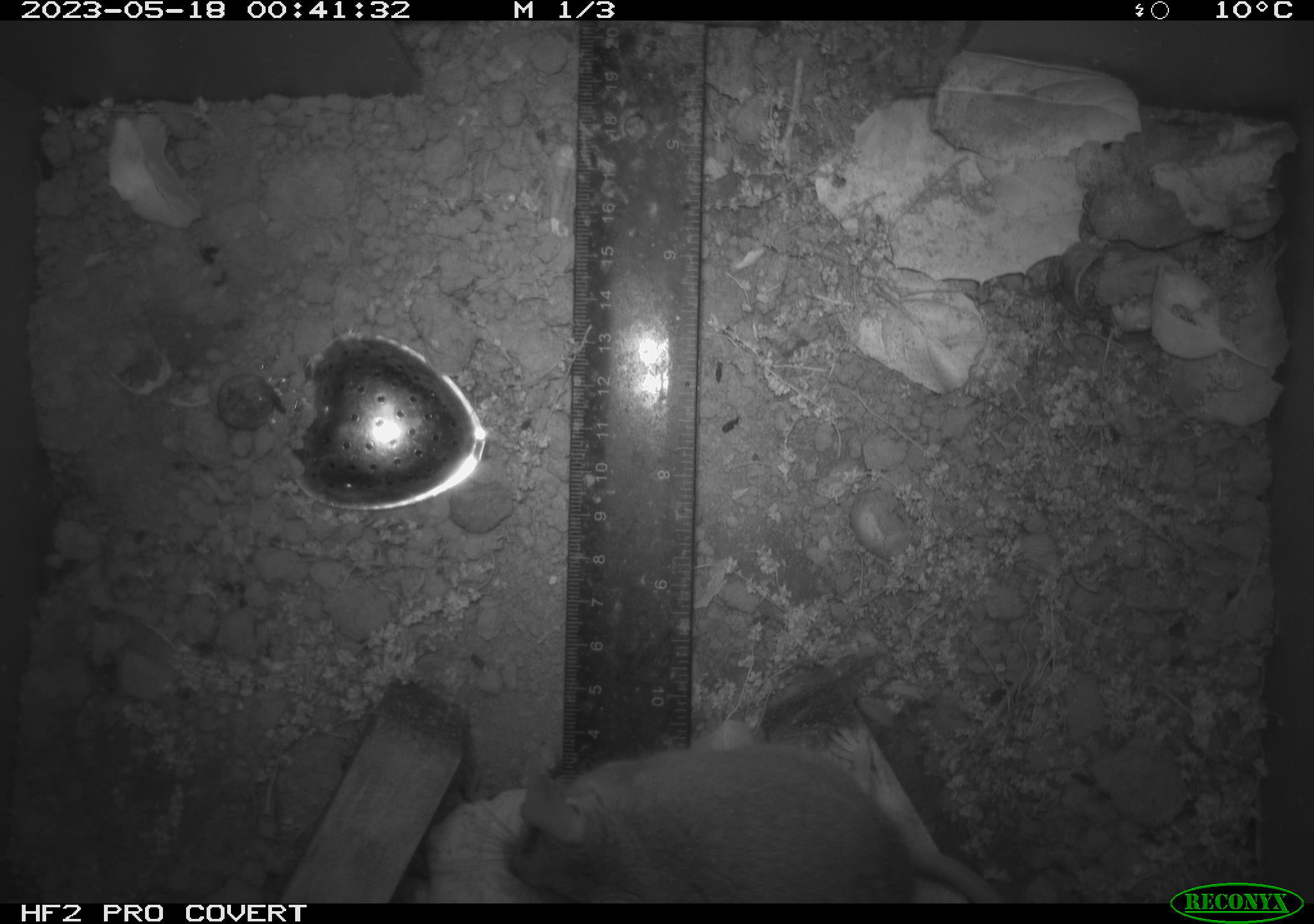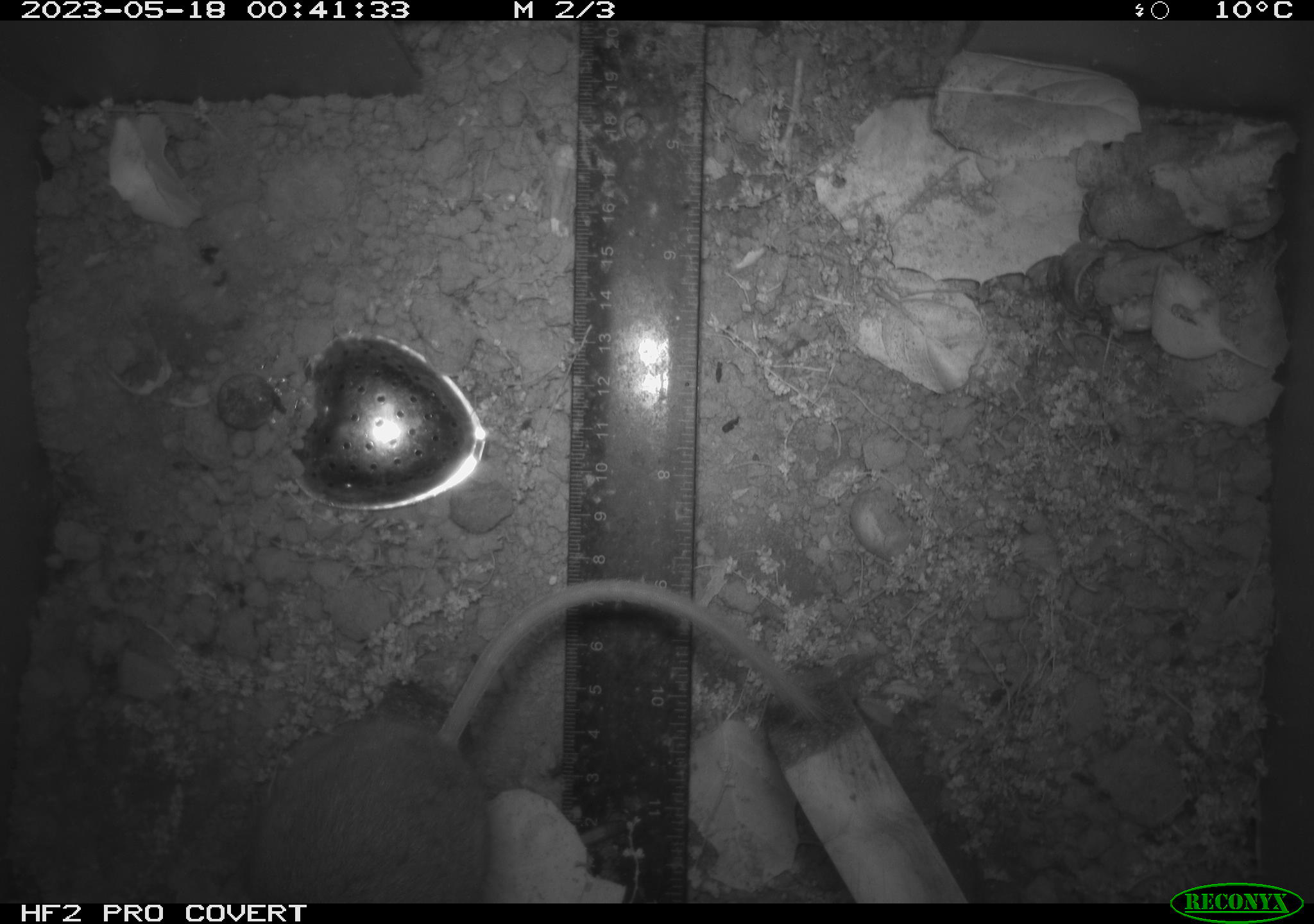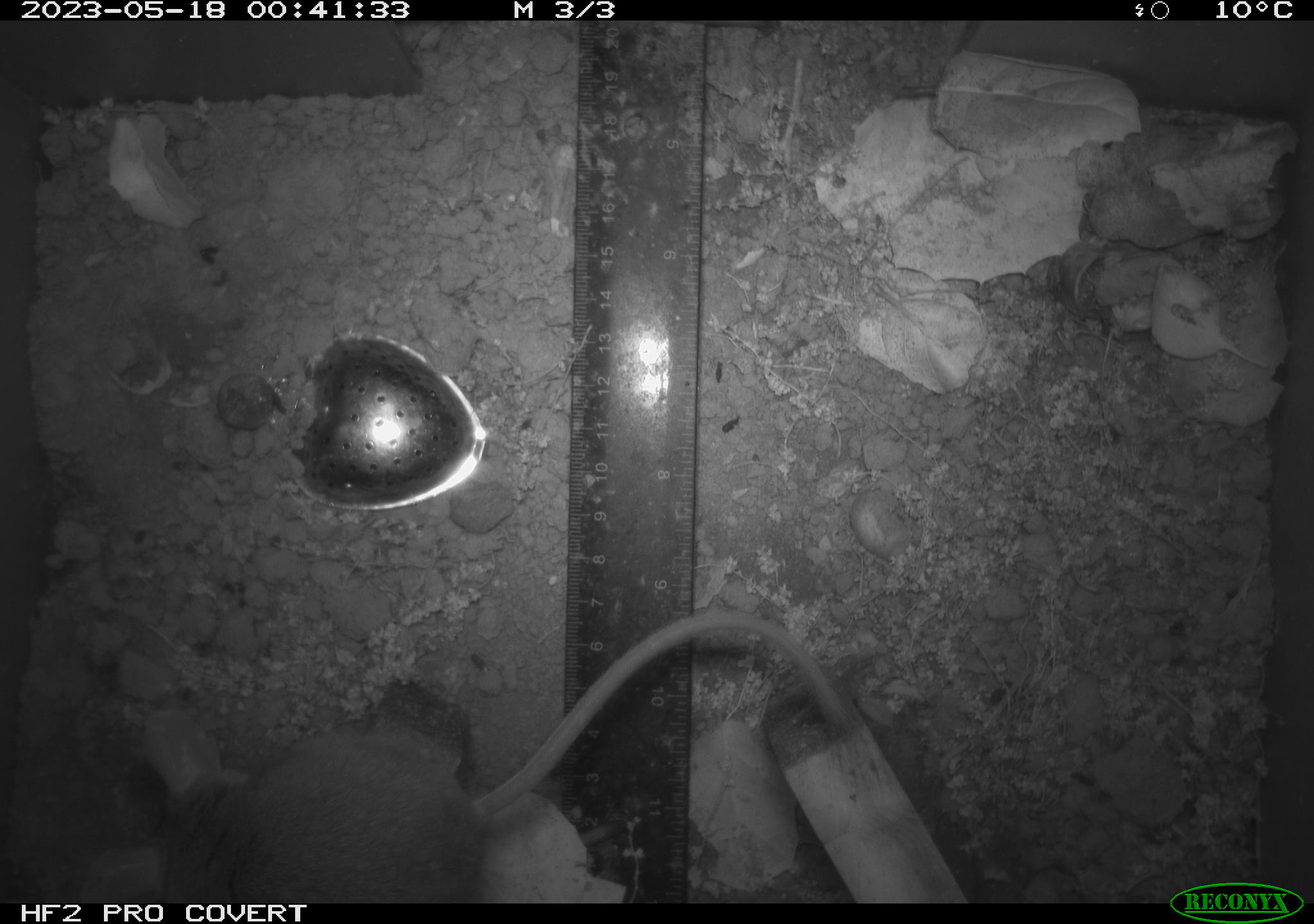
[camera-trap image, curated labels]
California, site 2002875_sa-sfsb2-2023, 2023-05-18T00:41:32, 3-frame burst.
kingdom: Animalia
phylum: Chordata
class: Mammalia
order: Rodentia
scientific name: Rodentia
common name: mouse species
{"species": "mouse species (Rodentia)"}